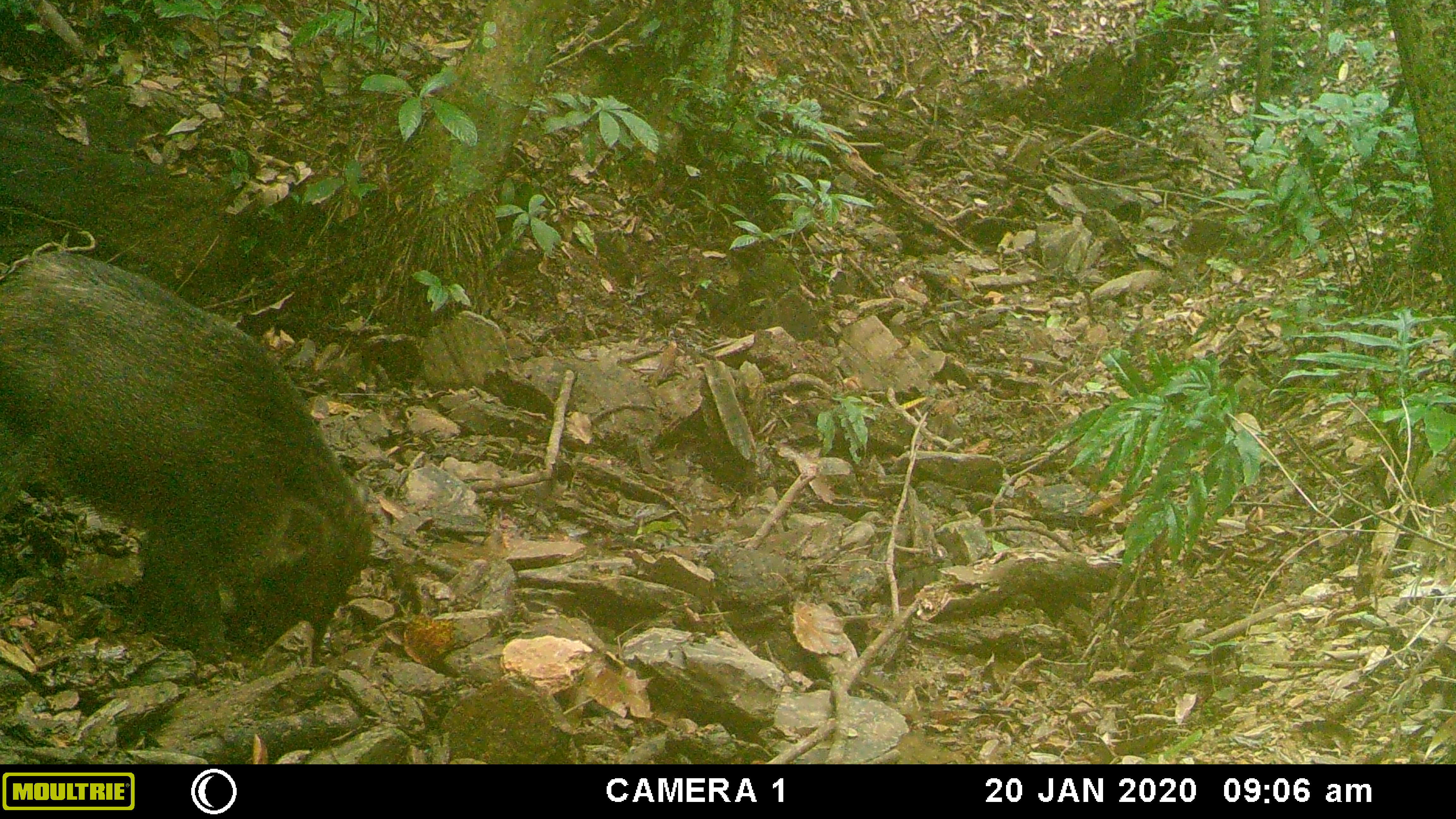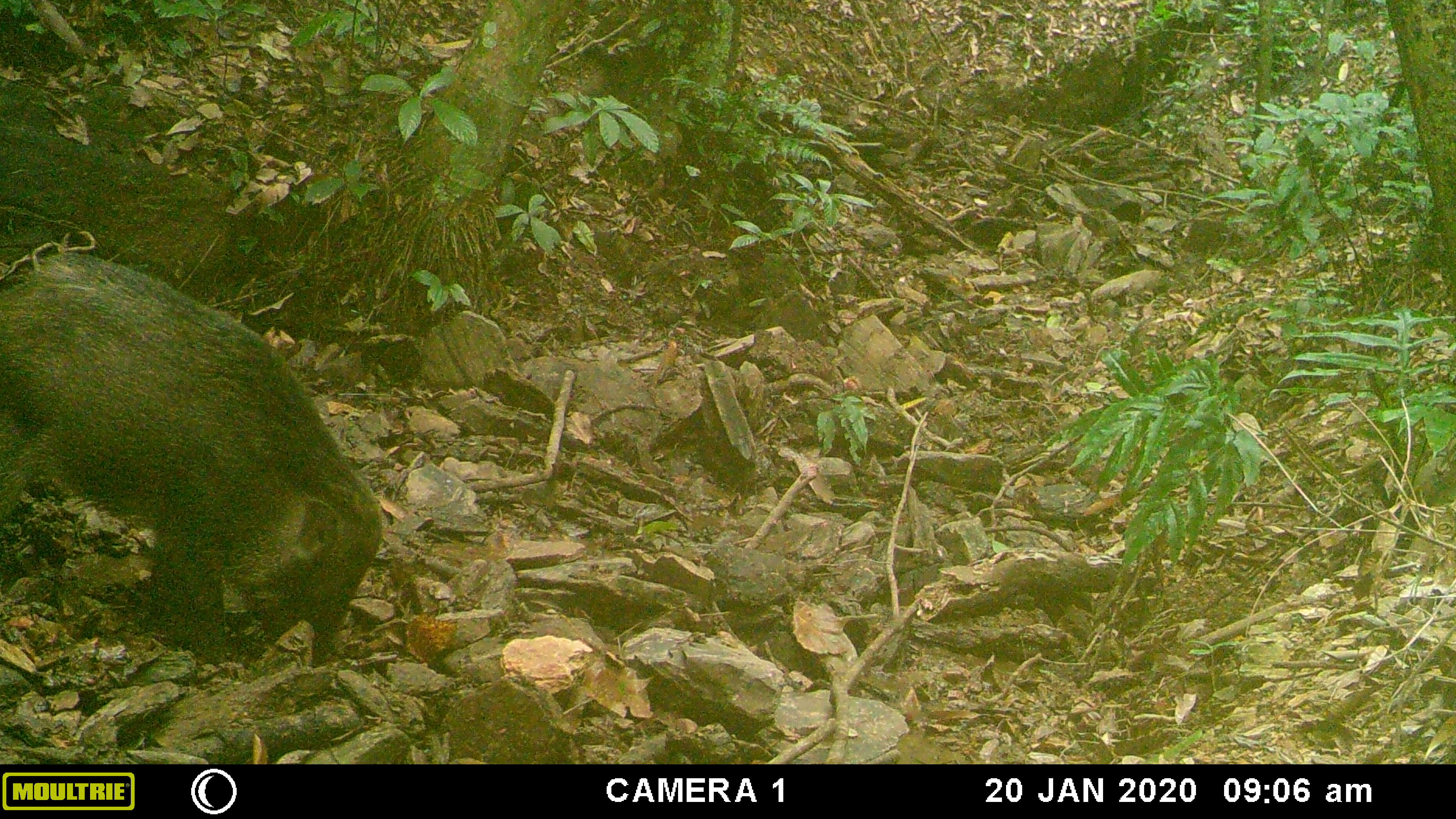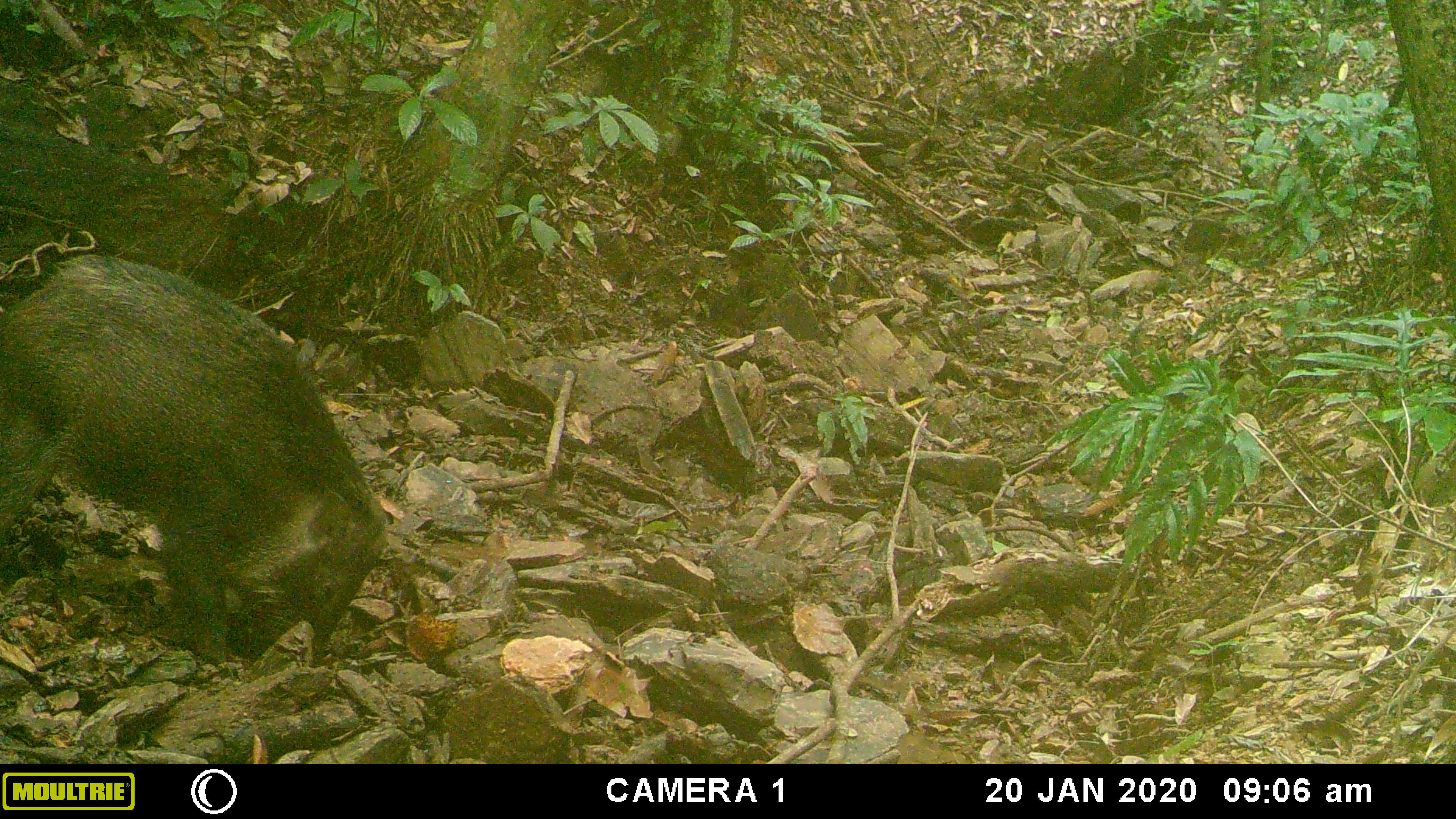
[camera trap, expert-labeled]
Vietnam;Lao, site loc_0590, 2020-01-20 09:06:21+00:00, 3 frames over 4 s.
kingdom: Animalia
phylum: Chordata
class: Mammalia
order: Artiodactyla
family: Suidae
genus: Sus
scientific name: Sus scrofa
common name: eurasian wild pig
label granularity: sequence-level